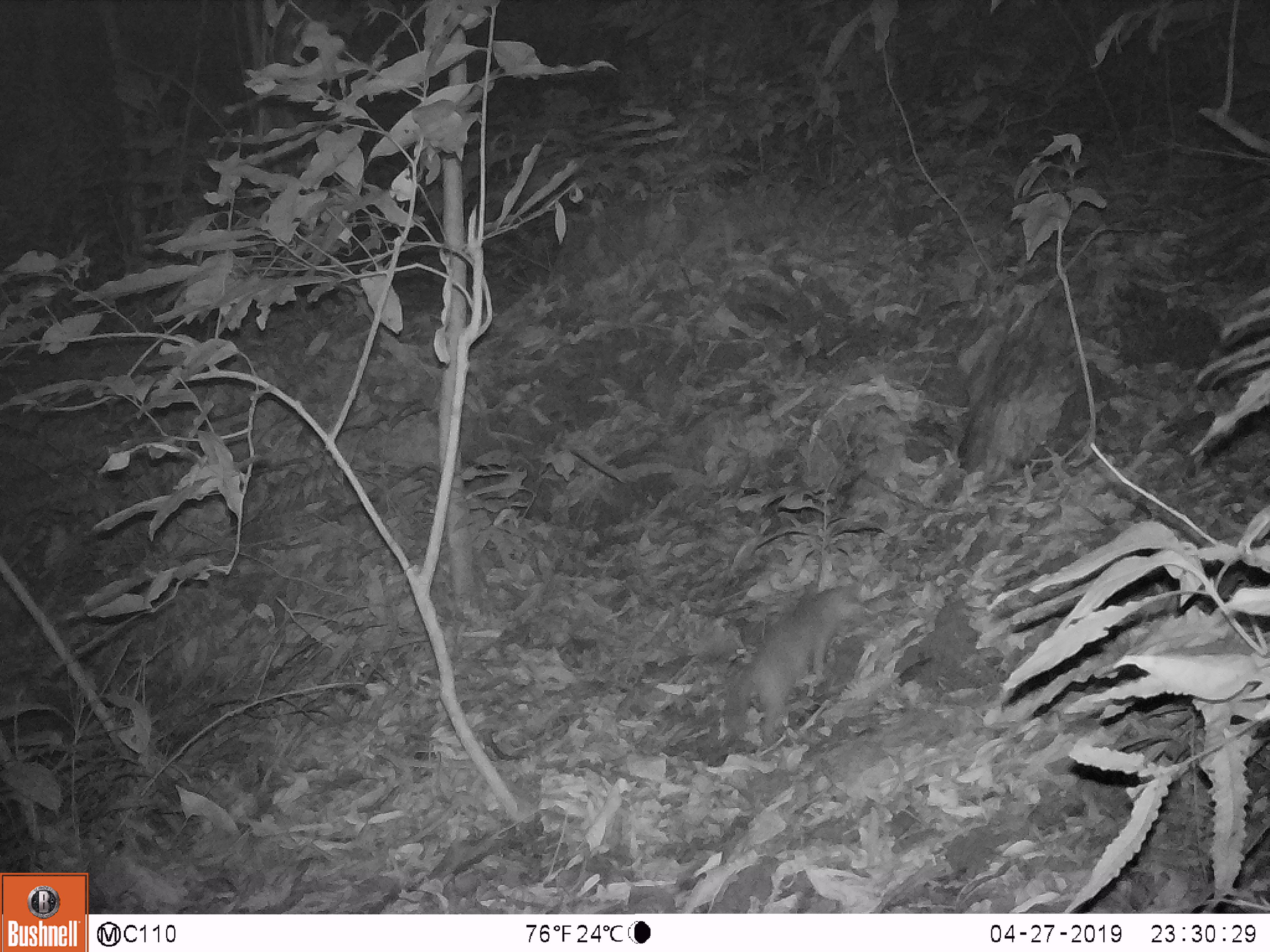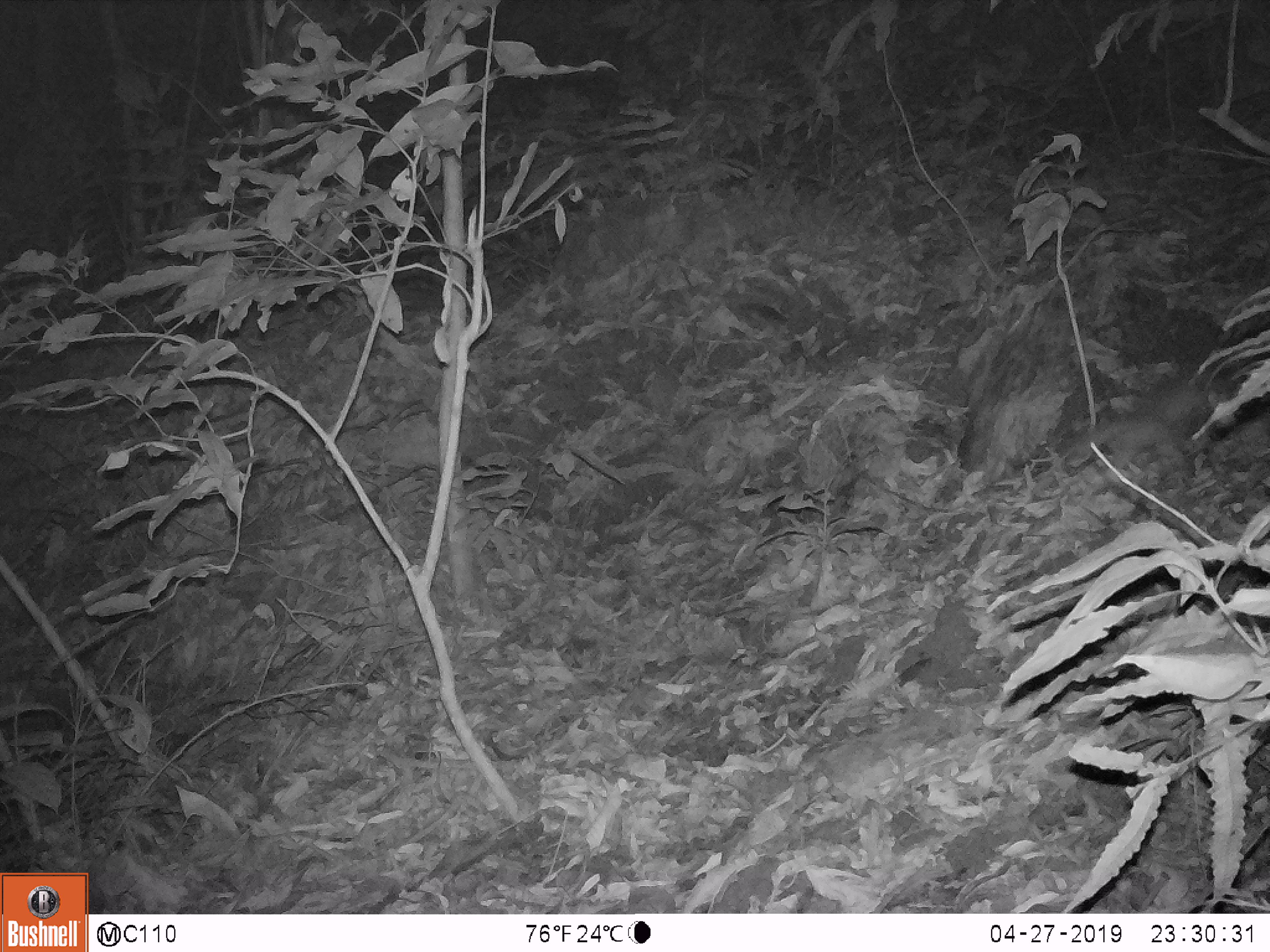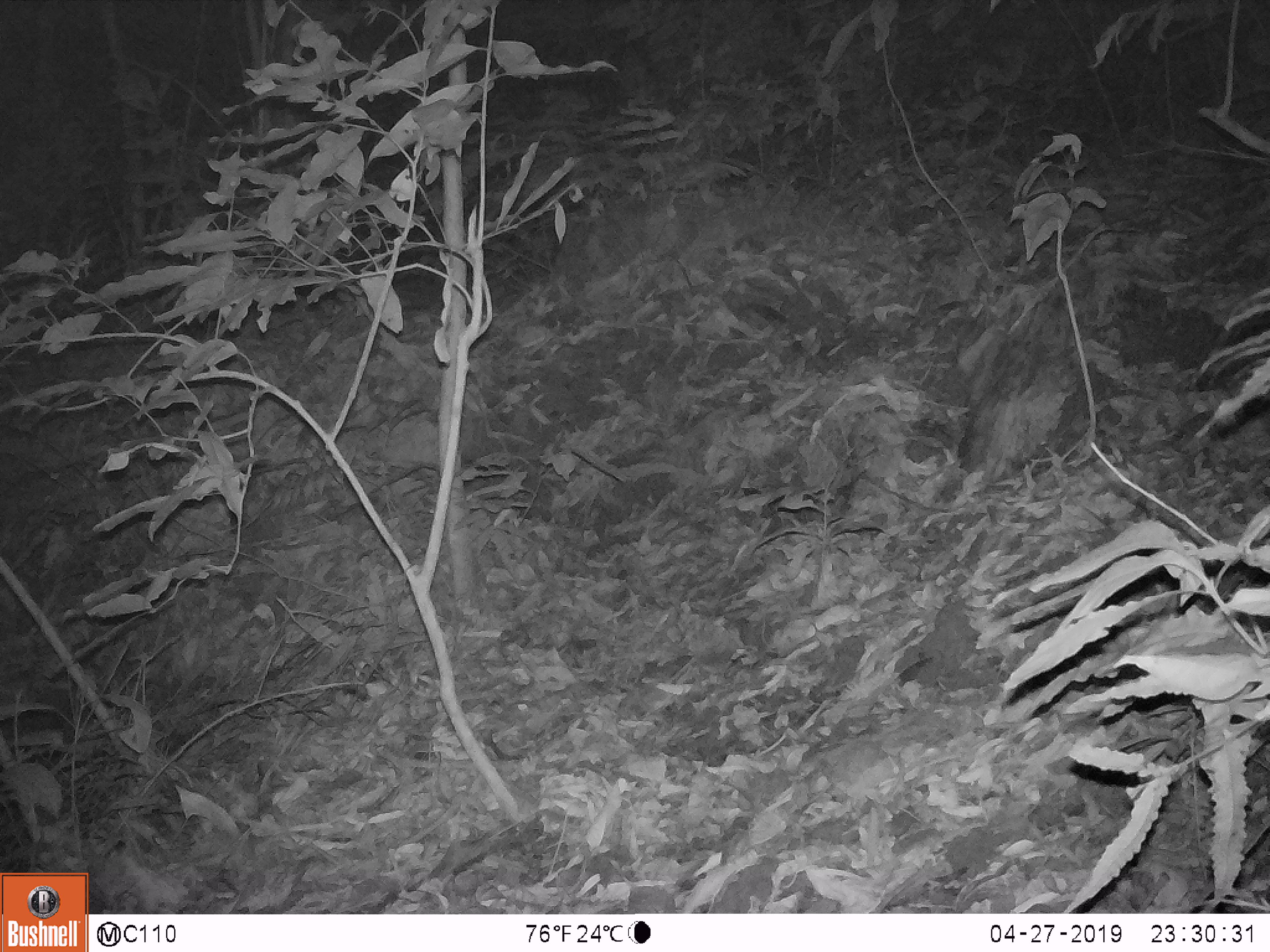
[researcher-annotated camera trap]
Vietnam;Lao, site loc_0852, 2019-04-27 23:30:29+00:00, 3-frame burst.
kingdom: Animalia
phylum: Chordata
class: Mammalia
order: Carnivora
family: Mustelidae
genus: Melogale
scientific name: Melogale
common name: ferret badger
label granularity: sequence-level